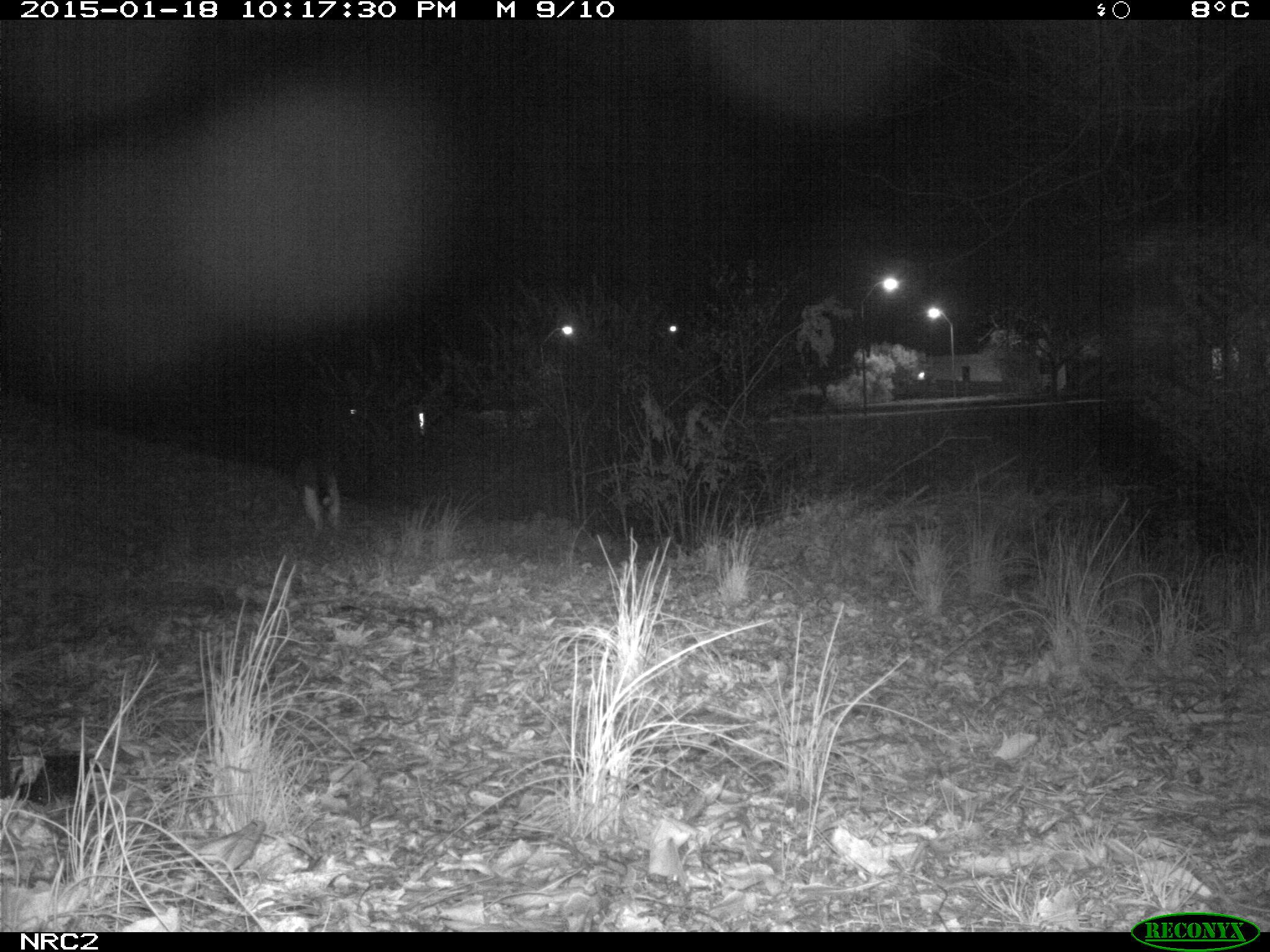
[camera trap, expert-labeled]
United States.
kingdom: Animalia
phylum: Chordata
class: Mammalia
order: Carnivora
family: Felidae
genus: Felis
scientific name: Felis catus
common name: domestic cat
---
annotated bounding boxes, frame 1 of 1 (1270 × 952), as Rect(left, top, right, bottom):
Domestic Cat: Rect(292, 445, 351, 539)